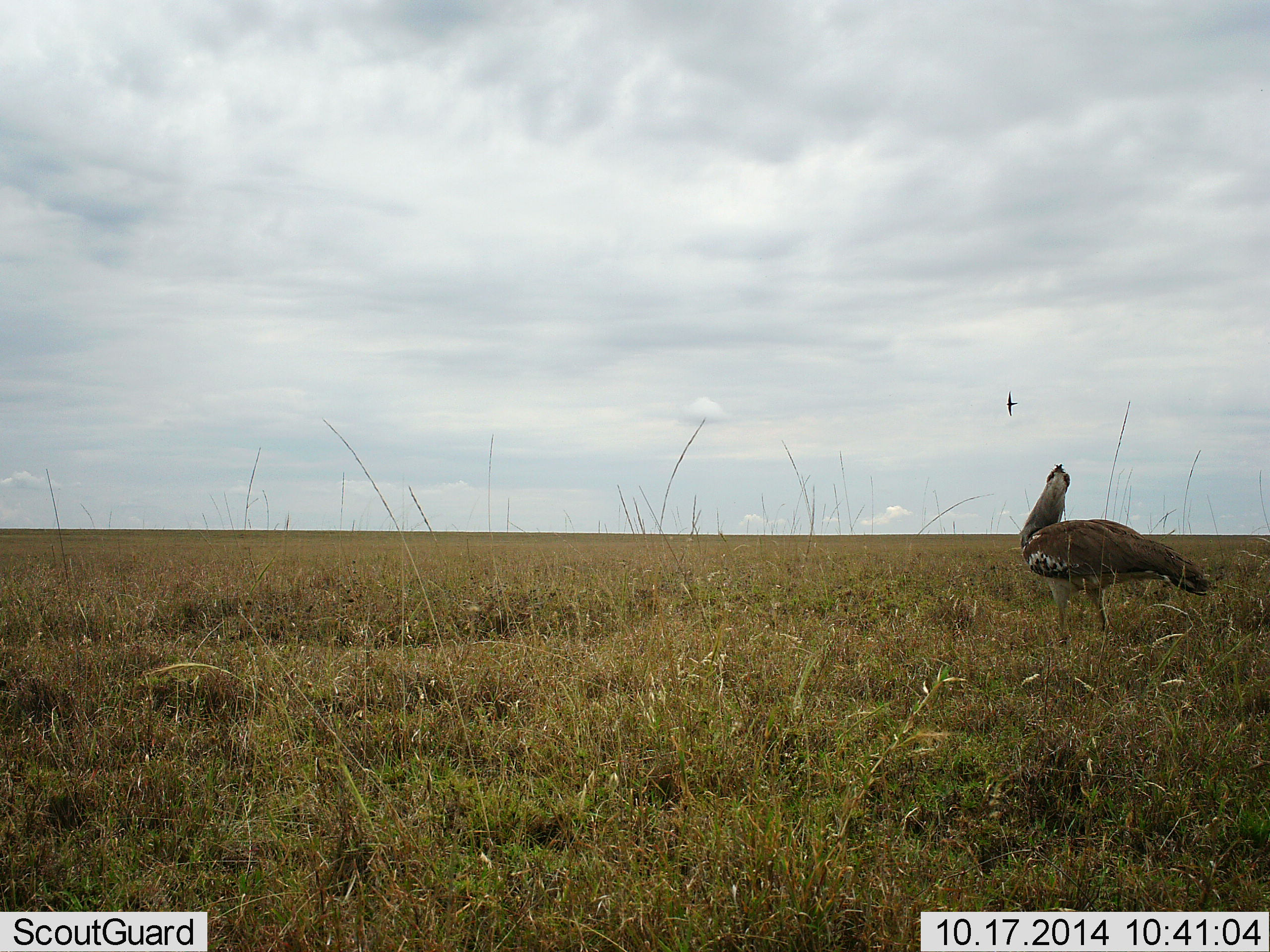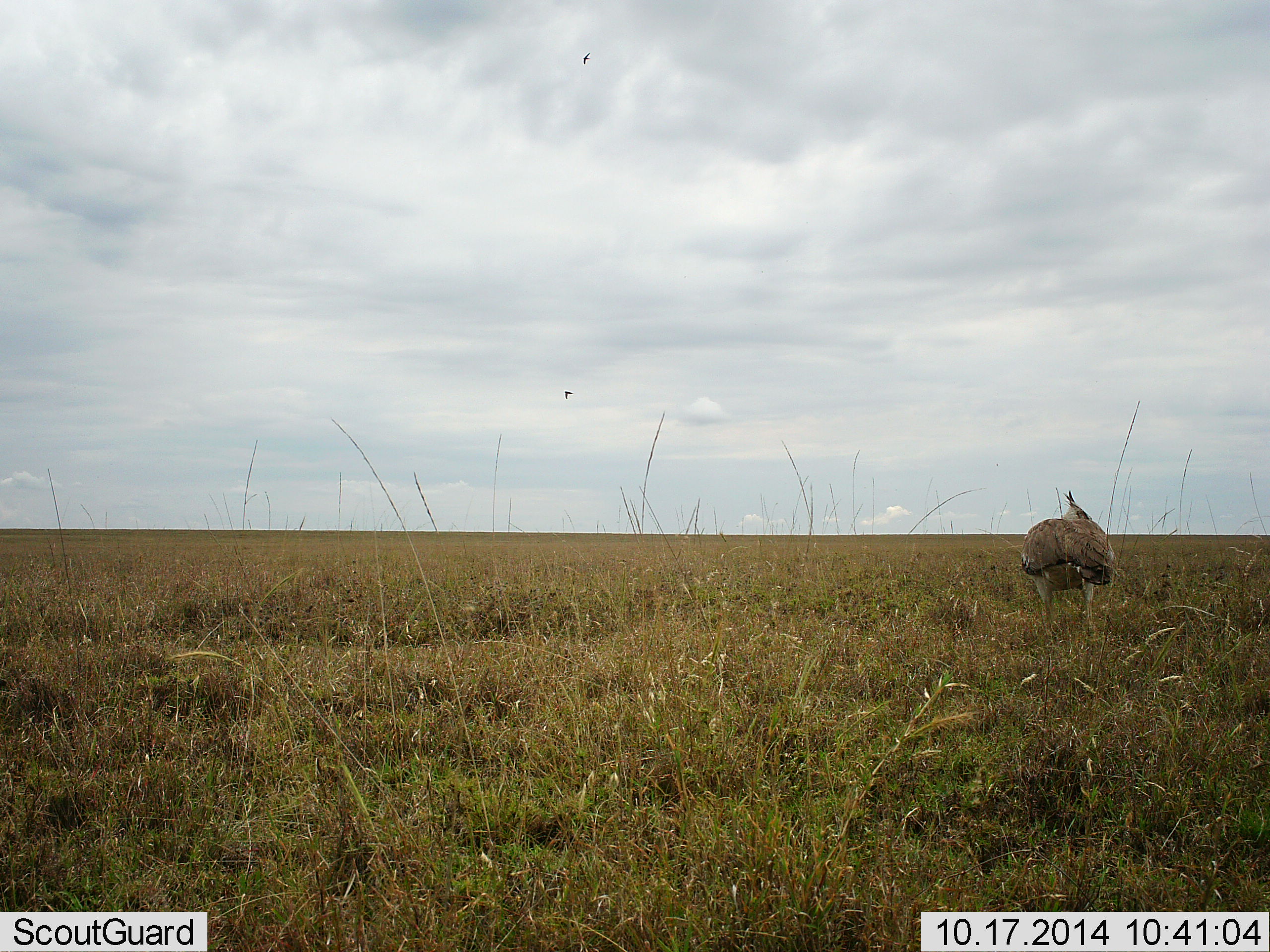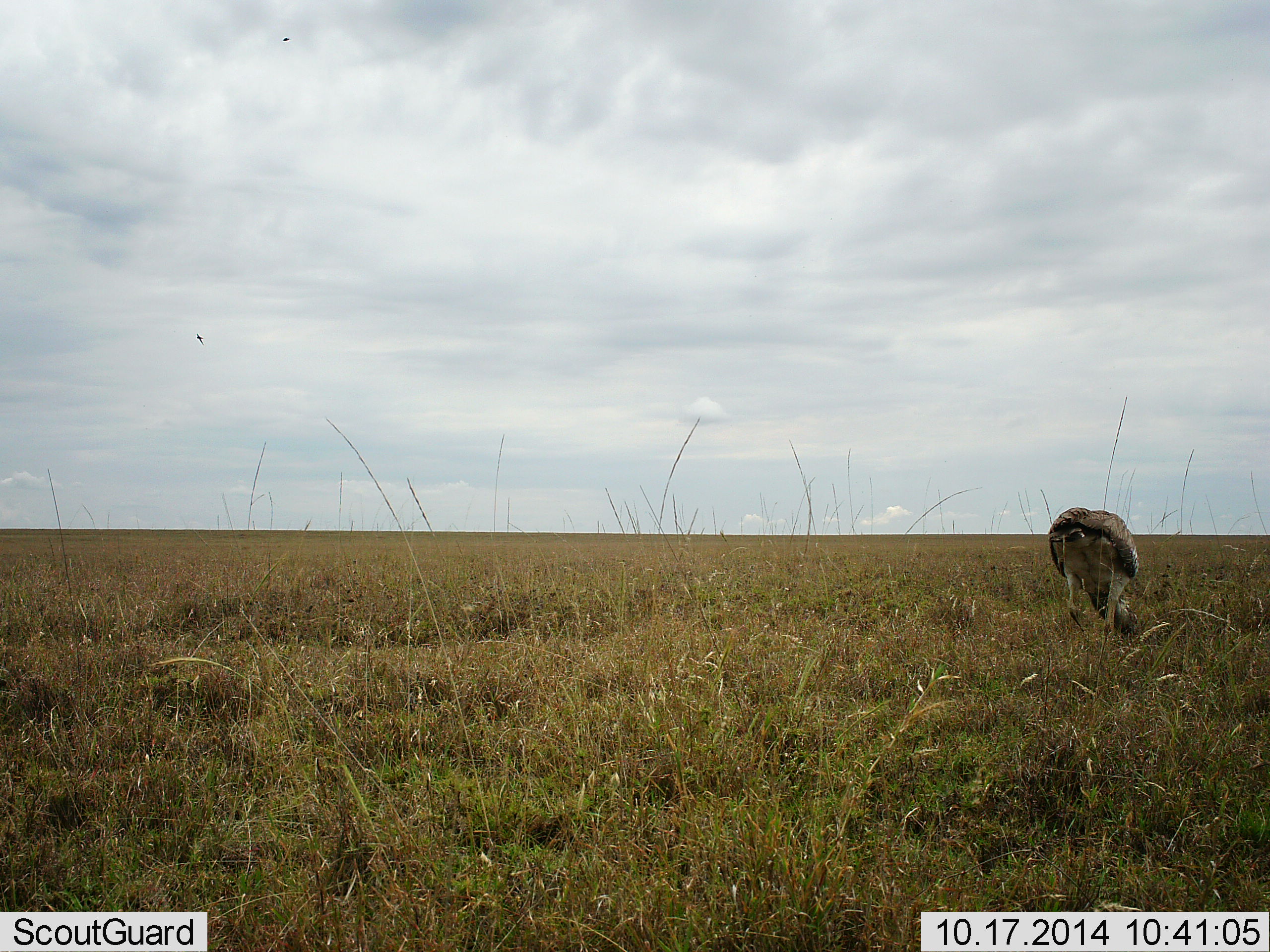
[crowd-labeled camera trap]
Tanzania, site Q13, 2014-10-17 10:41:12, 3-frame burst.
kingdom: Animalia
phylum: Chordata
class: Aves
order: Otidiformes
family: Otididae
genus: Ardeotis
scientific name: Ardeotis kori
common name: kori bustard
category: koribustard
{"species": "koribustard (kori bustard) (Ardeotis kori)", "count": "1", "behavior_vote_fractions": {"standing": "56%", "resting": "0%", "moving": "19%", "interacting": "0%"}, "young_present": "0%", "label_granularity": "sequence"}